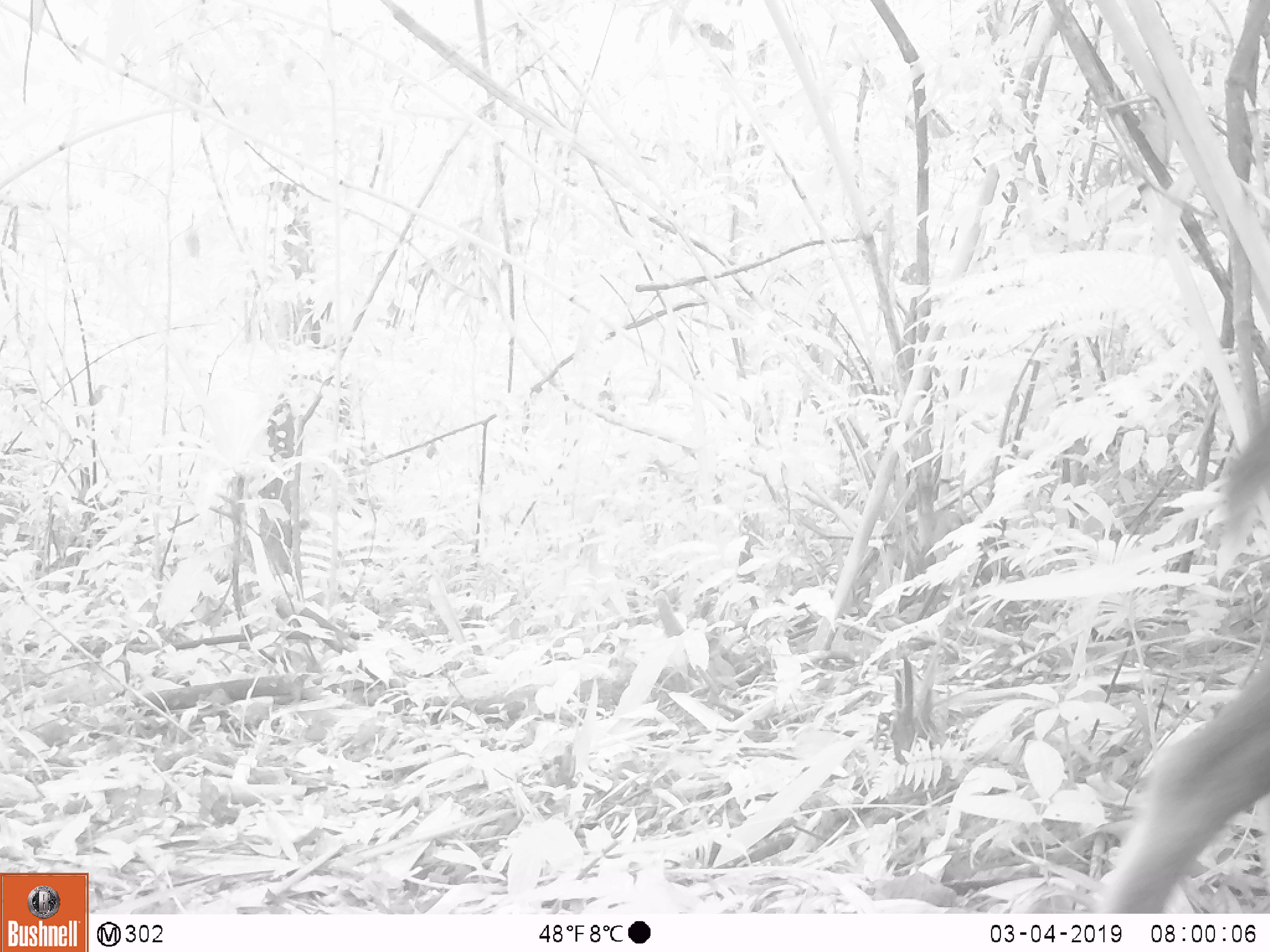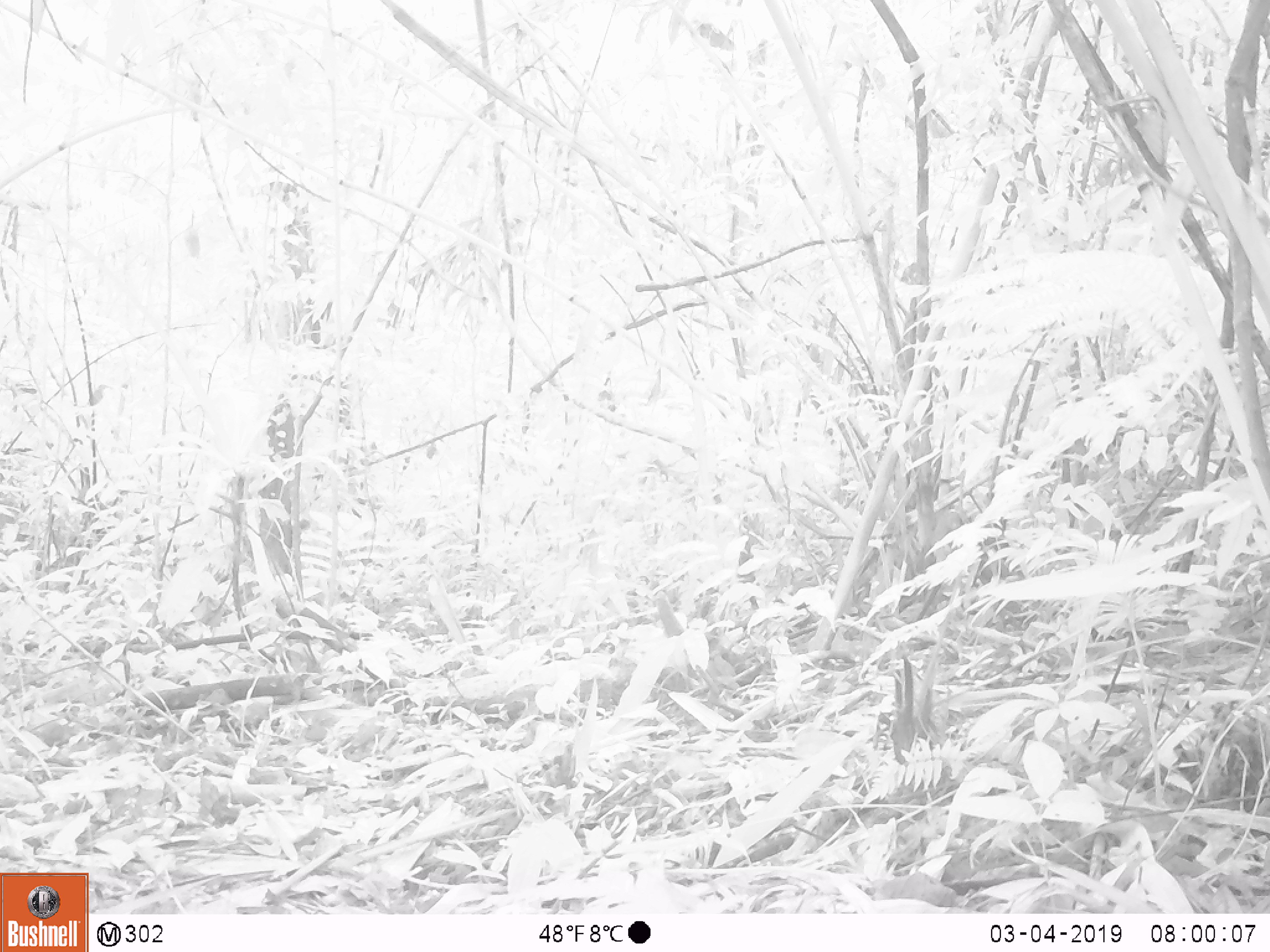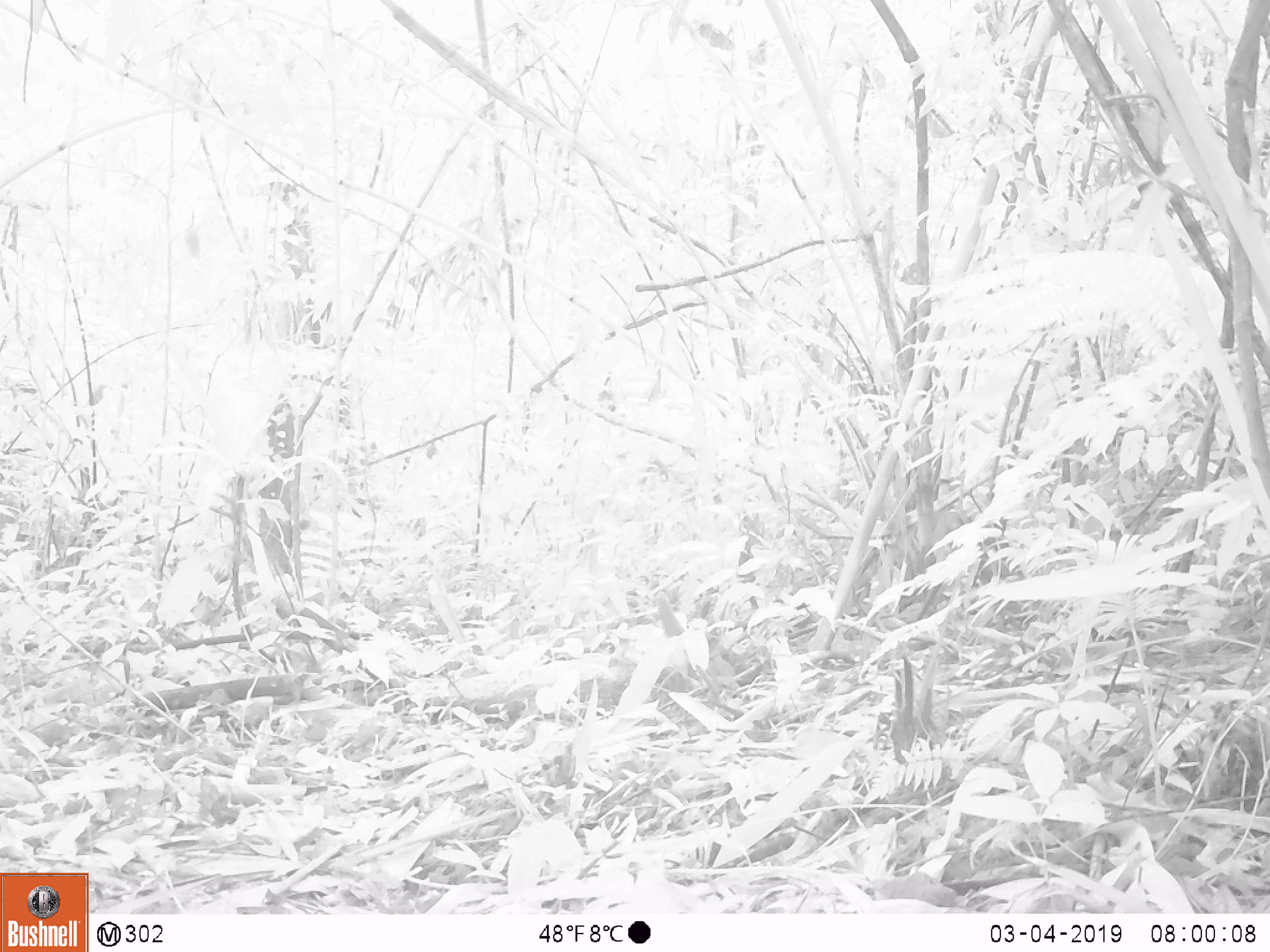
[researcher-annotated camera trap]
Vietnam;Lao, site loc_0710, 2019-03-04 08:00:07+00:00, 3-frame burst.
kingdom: Animalia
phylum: Chordata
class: Mammalia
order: Artiodactyla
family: Bovidae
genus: Capricornis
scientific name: Capricornis sumatraensis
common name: chinese serow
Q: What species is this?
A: Chinese serow (Capricornis sumatraensis).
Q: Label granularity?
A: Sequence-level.